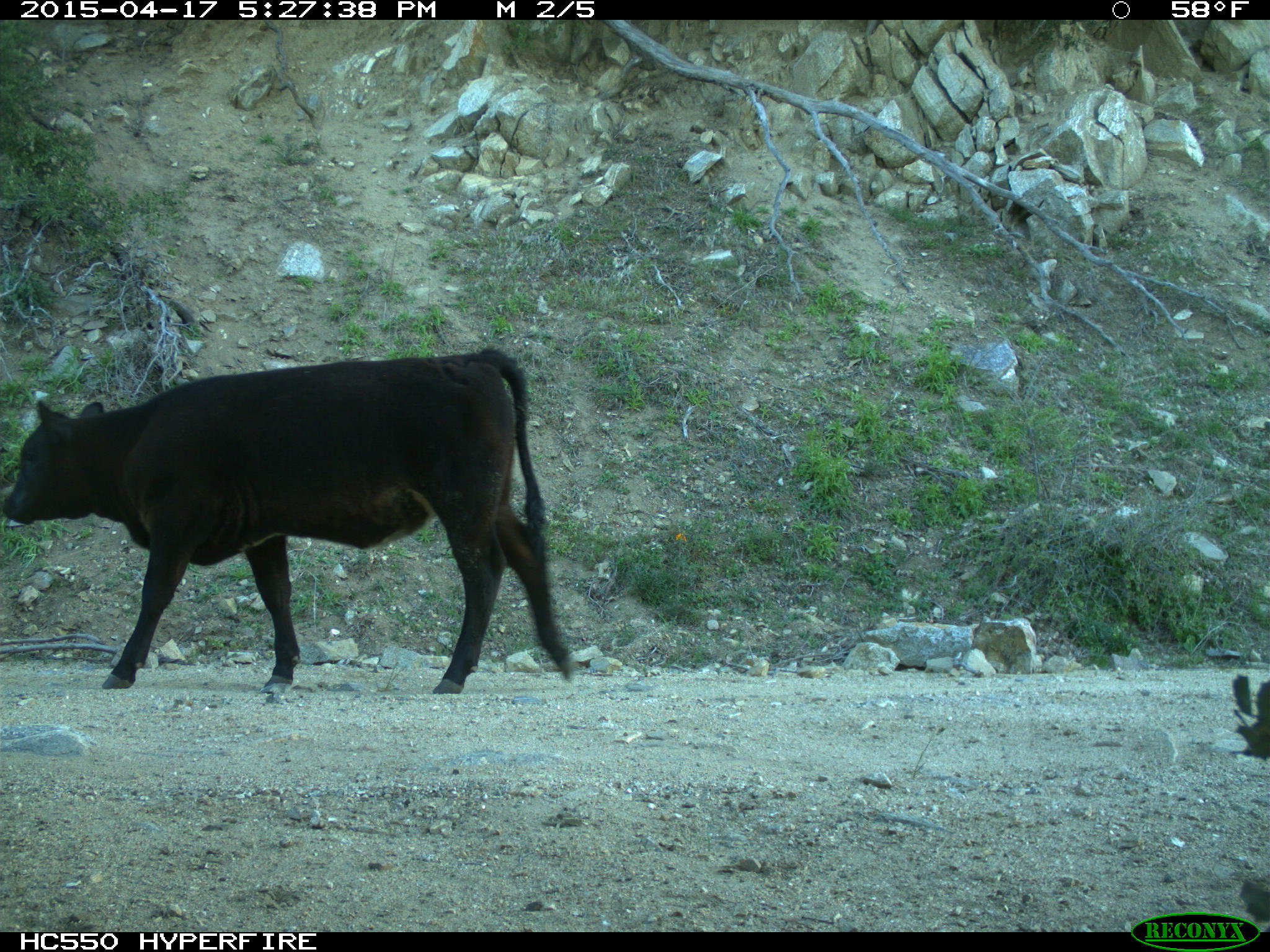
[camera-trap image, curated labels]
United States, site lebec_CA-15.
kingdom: Animalia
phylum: Chordata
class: Mammalia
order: Artiodactyla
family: Bovidae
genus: Bos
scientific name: Bos taurus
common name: domestic cow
Bos taurus (domestic cow).